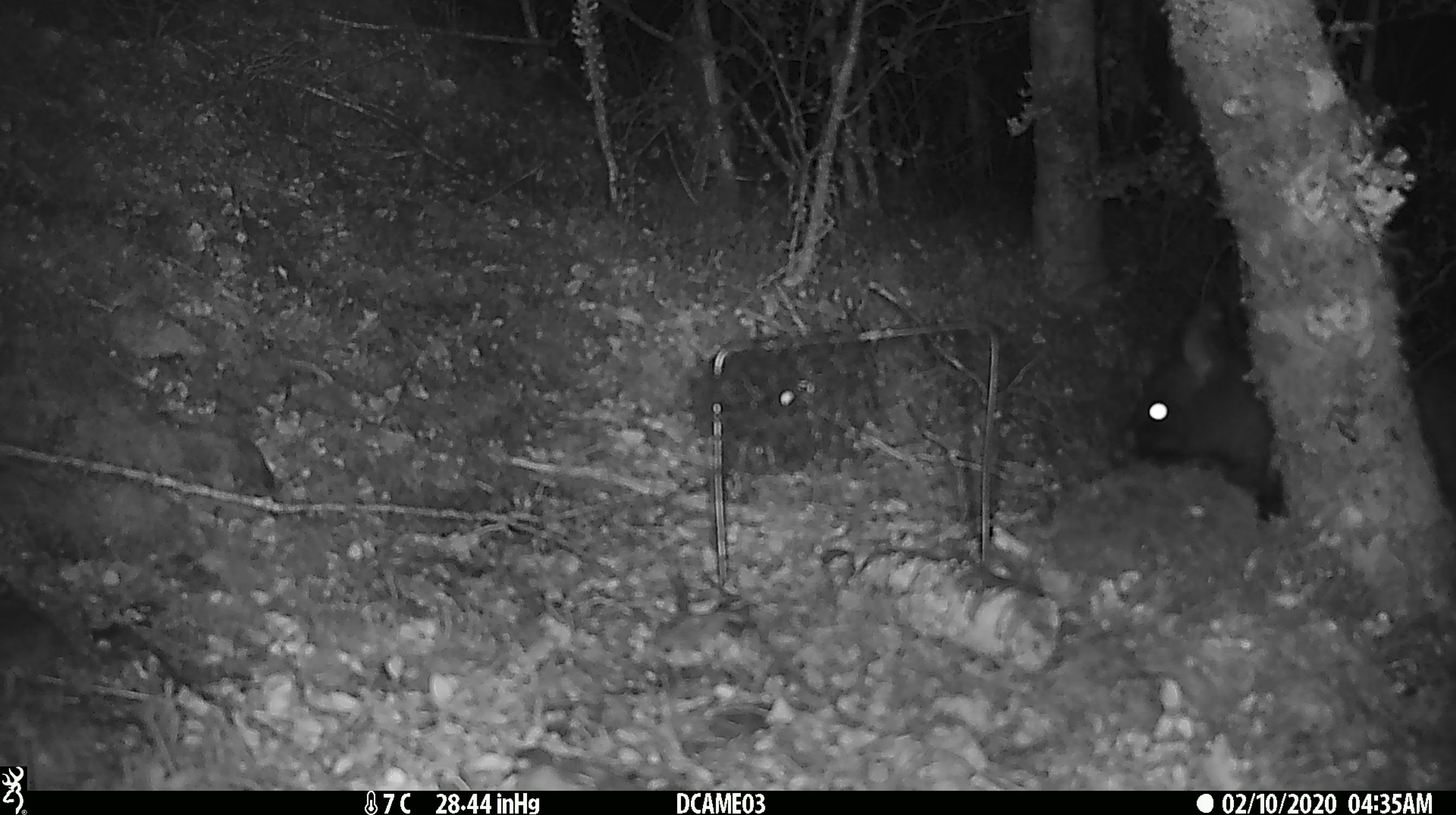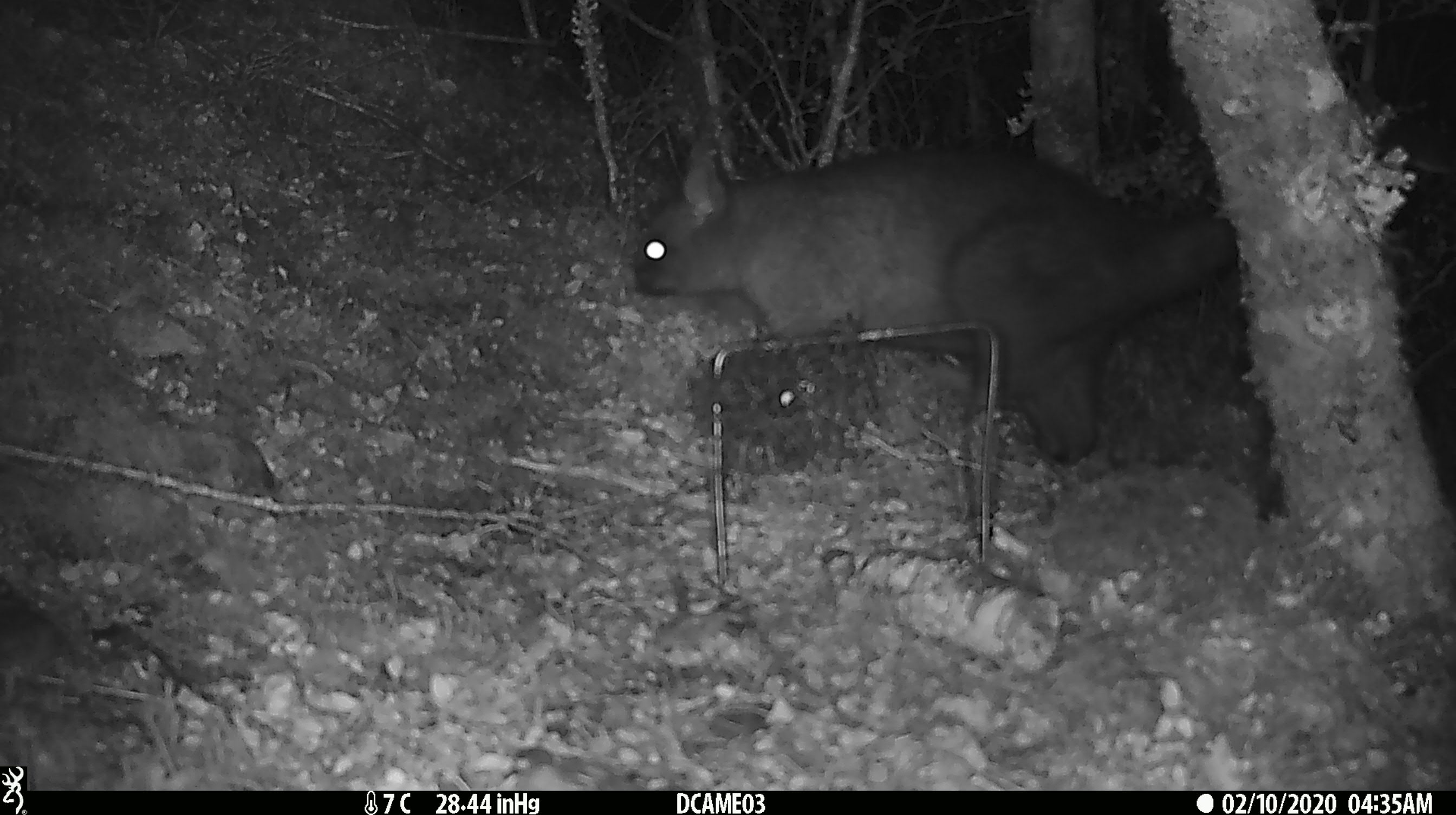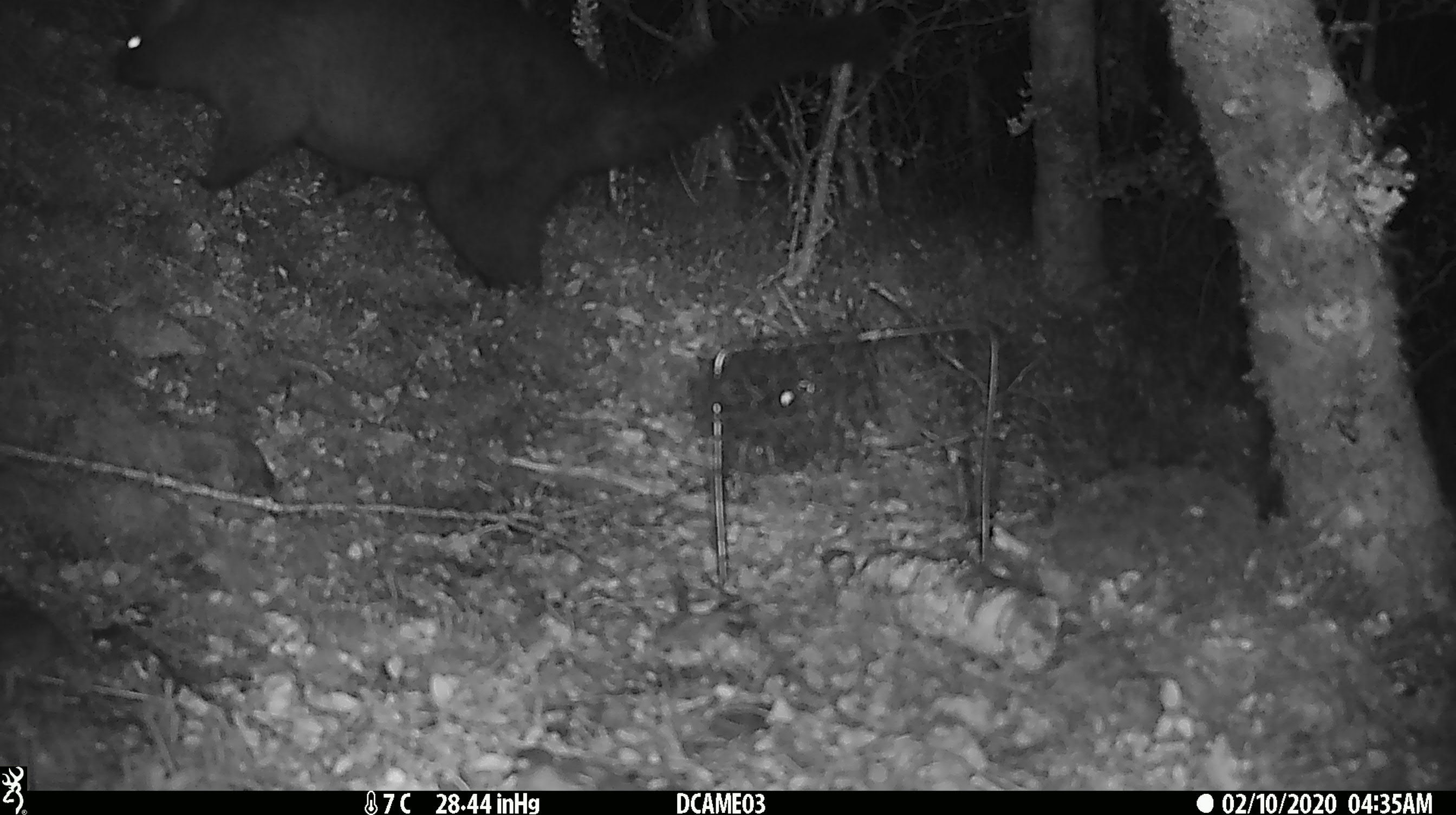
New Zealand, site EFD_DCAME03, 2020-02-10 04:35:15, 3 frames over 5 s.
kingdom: Animalia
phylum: Chordata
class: Mammalia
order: Diprotodontia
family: Phalangeridae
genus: Trichosurus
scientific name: Trichosurus vulpecula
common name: common brushtail possum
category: possum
Possum (common brushtail possum) (Trichosurus vulpecula).